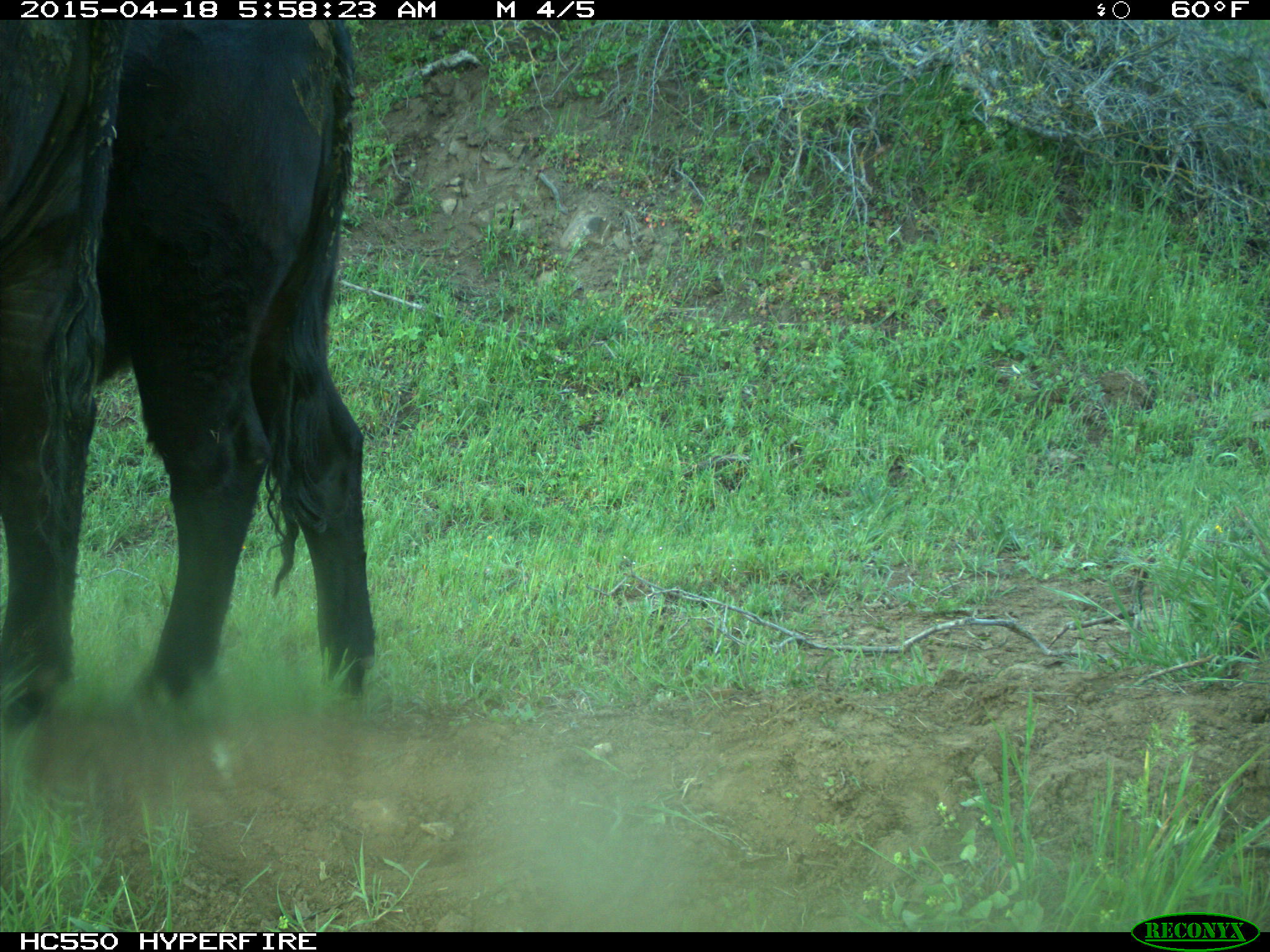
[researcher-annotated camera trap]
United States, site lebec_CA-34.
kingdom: Animalia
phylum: Chordata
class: Mammalia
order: Artiodactyla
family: Bovidae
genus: Bos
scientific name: Bos taurus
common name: domestic cow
Bos taurus (domestic cow).